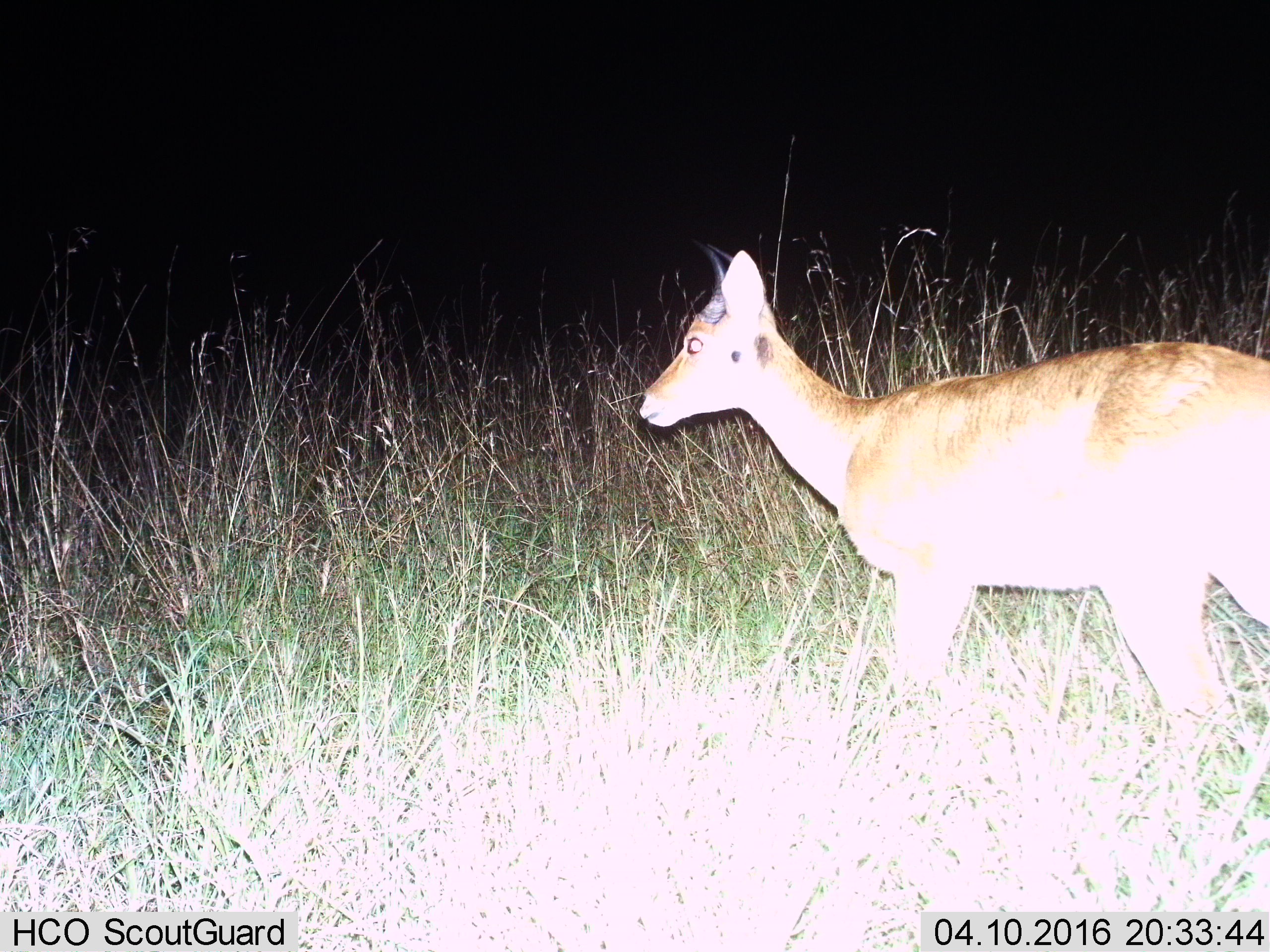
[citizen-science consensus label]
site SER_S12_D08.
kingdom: Animalia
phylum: Chordata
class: Mammalia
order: Artiodactyla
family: Bovidae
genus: Redunca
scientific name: Redunca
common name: reedbuck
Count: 1.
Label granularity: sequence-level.